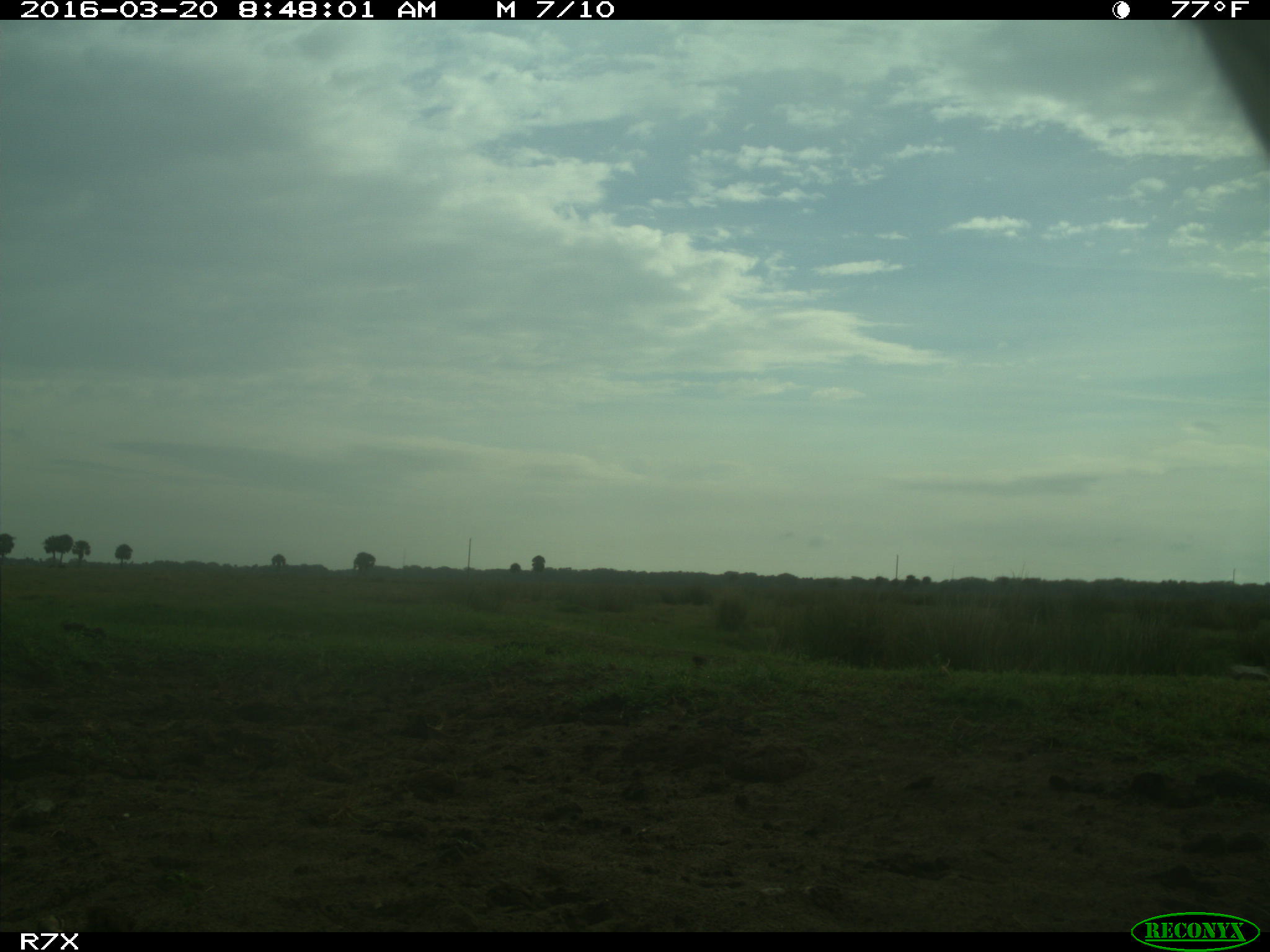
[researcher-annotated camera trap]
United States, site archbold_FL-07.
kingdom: Animalia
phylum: Chordata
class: Mammalia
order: Artiodactyla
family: Bovidae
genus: Bos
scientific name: Bos taurus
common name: domestic cow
Bos taurus (domestic cow).